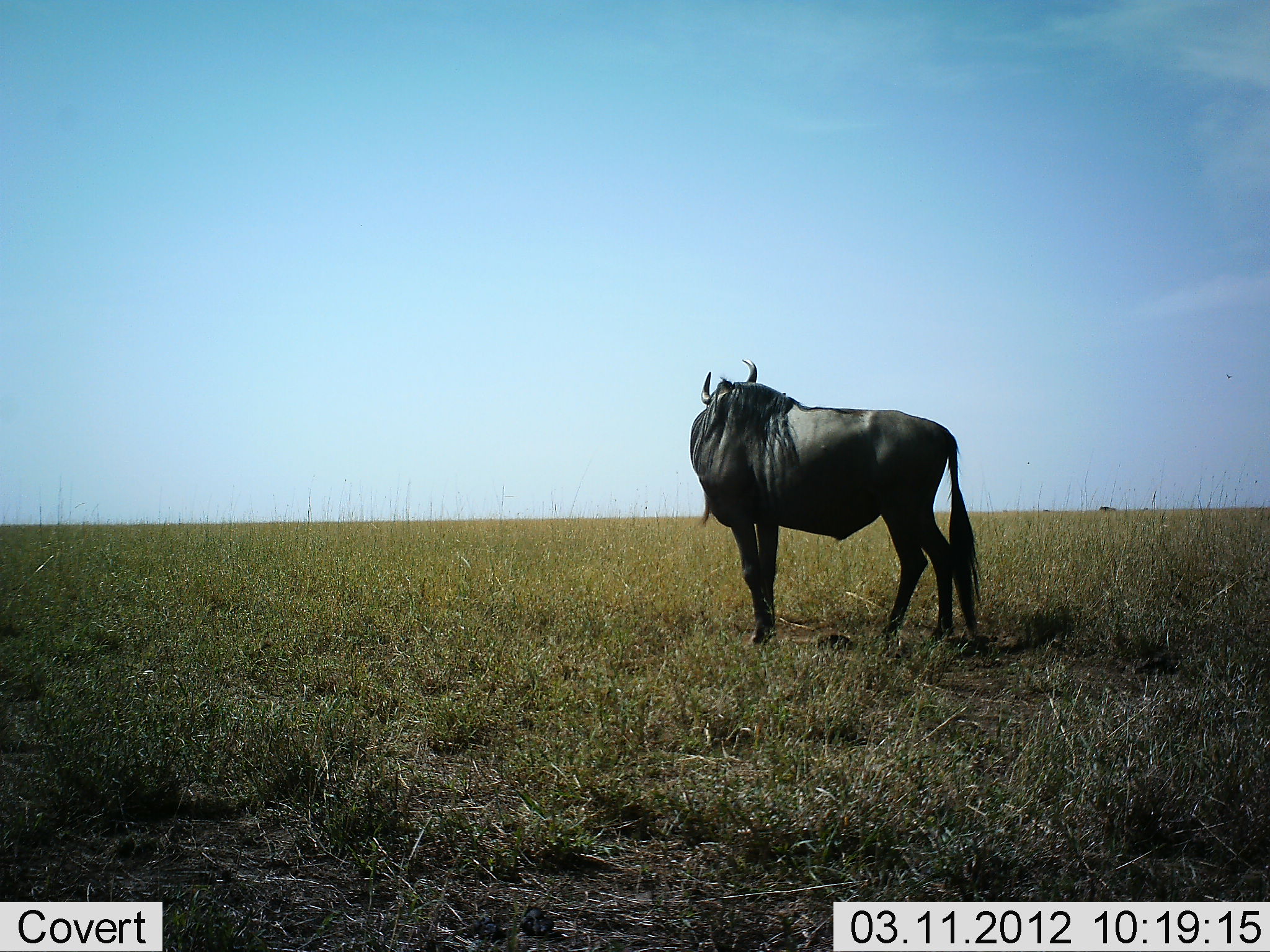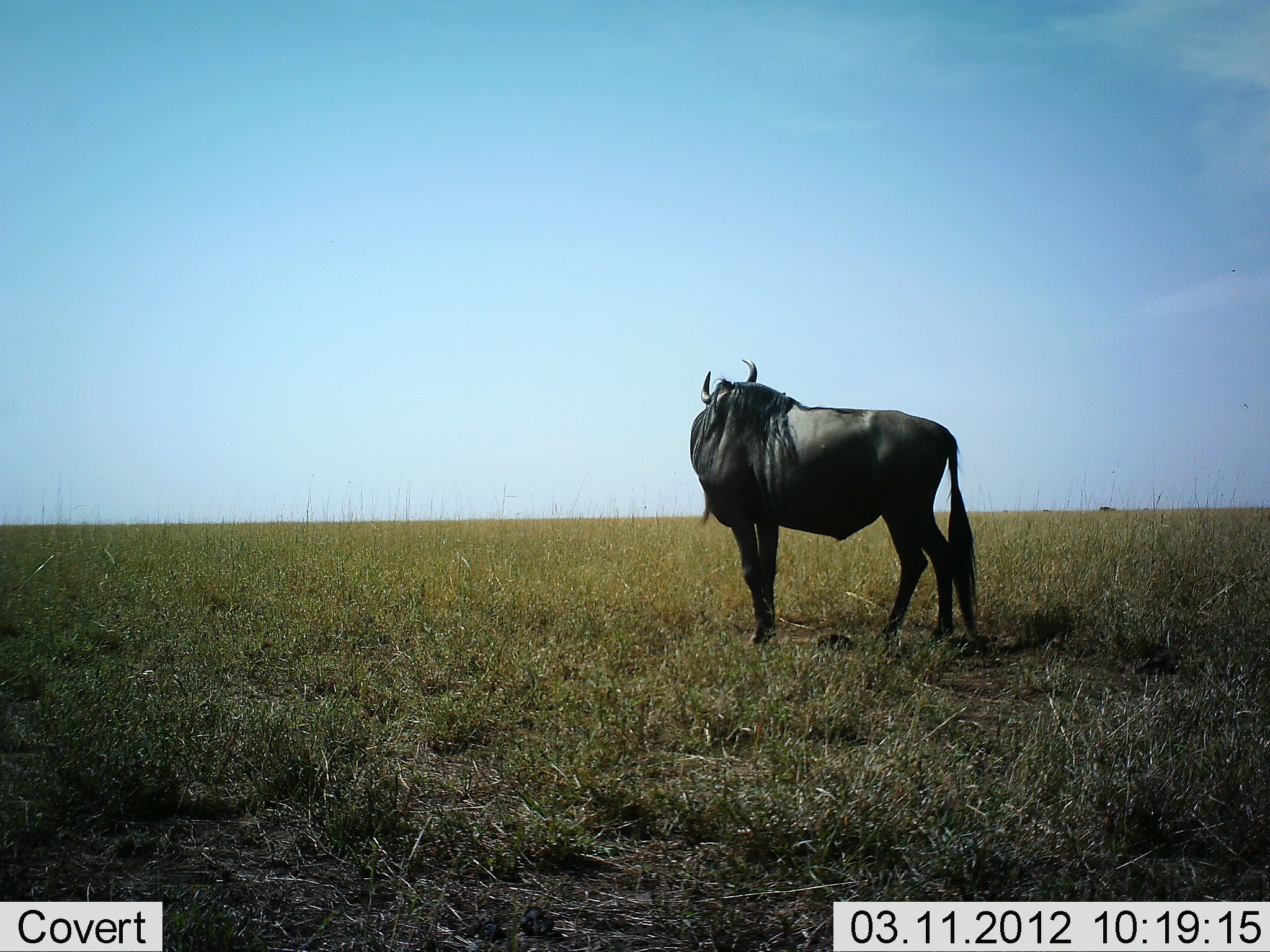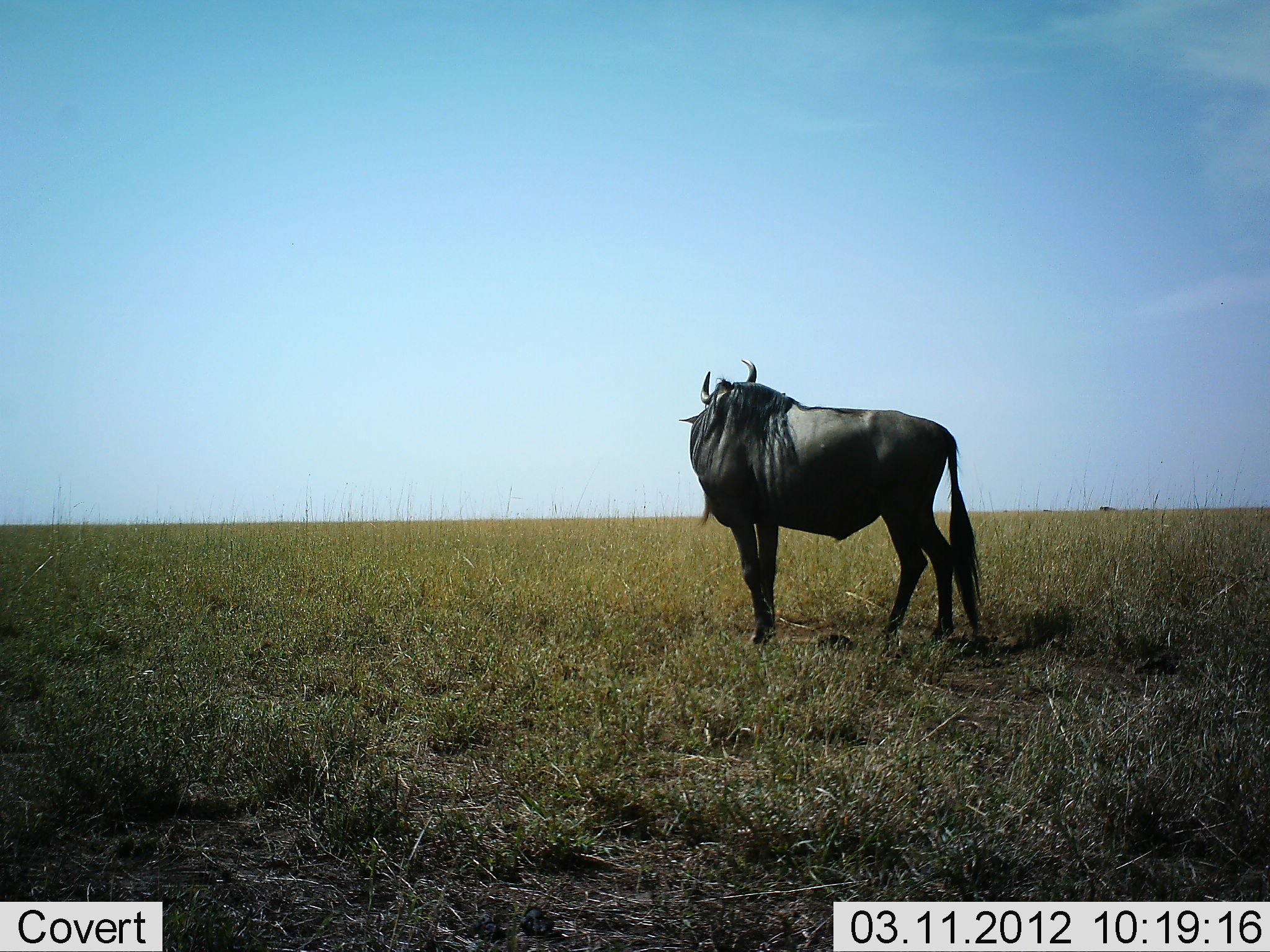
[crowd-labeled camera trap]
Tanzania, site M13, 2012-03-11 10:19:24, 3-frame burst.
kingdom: Animalia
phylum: Chordata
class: Mammalia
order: Artiodactyla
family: Bovidae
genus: Connochaetes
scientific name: Connochaetes taurinus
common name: blue wildebeest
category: wildebeest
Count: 1.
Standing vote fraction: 100%.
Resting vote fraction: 0%.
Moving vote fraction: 0%.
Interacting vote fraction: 0%.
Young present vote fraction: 0%.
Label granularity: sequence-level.